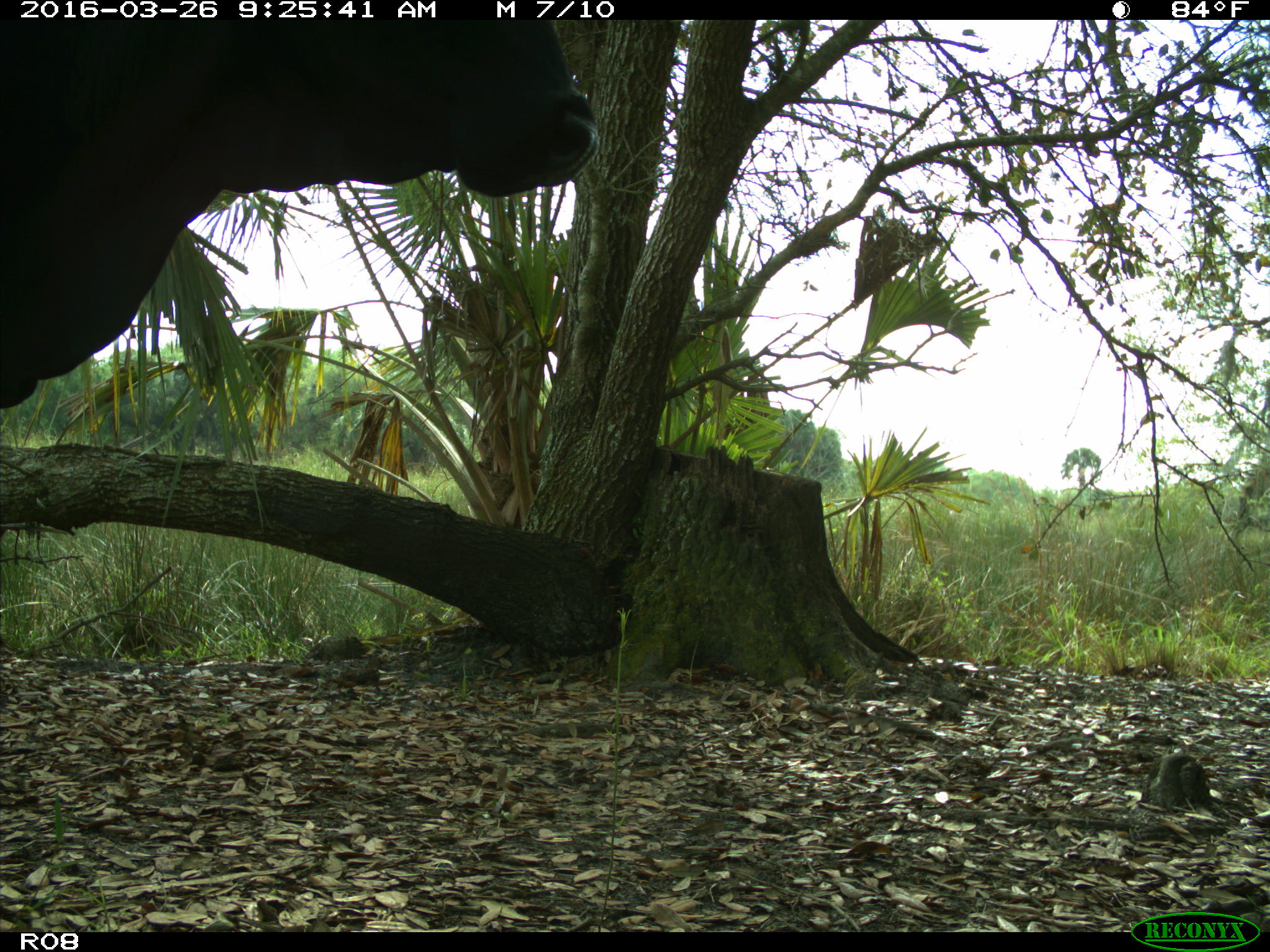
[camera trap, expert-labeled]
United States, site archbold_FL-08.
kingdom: Animalia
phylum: Chordata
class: Mammalia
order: Artiodactyla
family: Bovidae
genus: Bos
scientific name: Bos taurus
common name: domestic cow